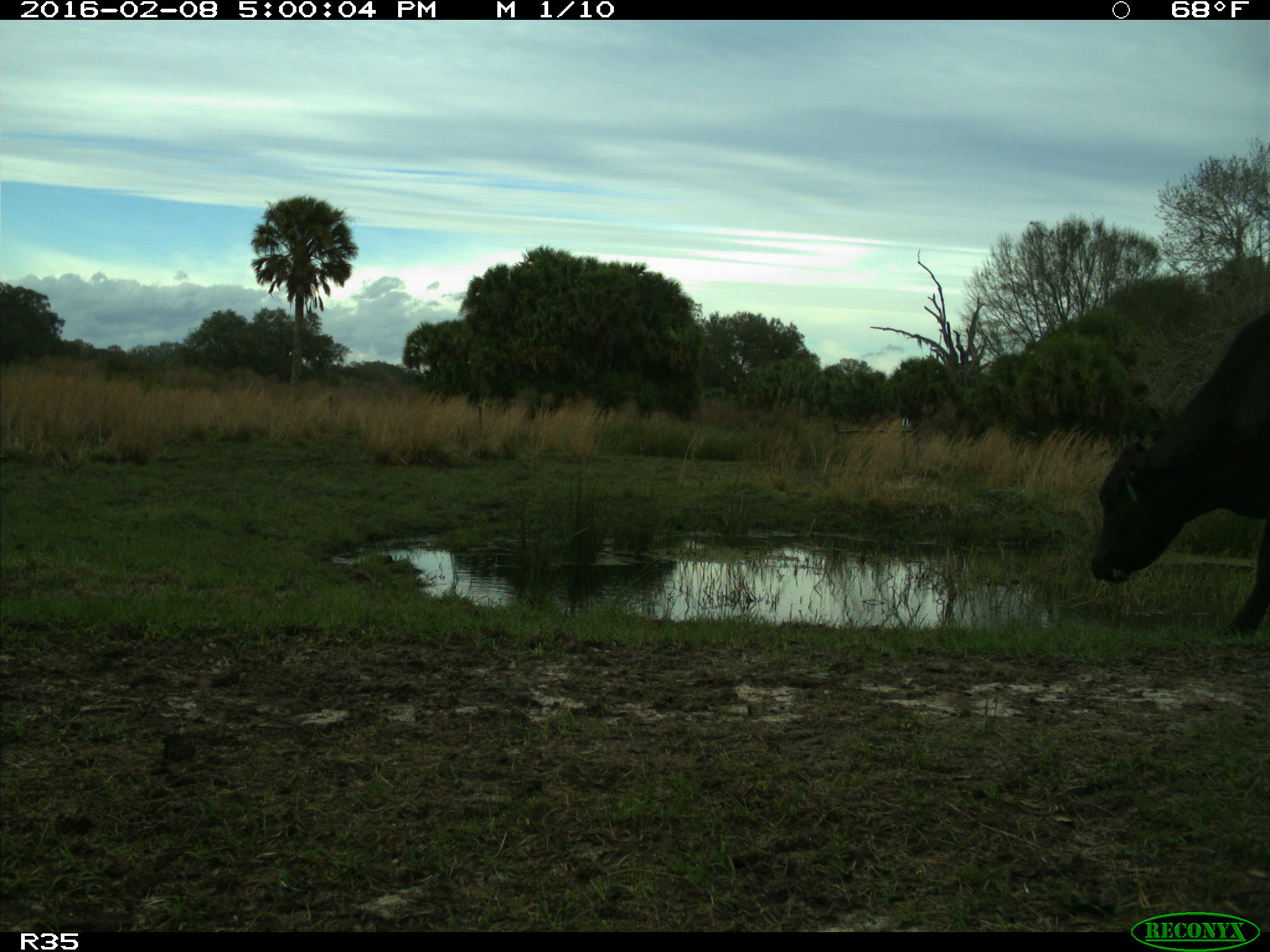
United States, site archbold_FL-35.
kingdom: Animalia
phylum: Chordata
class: Mammalia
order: Artiodactyla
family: Bovidae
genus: Bos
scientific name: Bos taurus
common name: domestic cow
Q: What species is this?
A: Bos taurus (domestic cow).